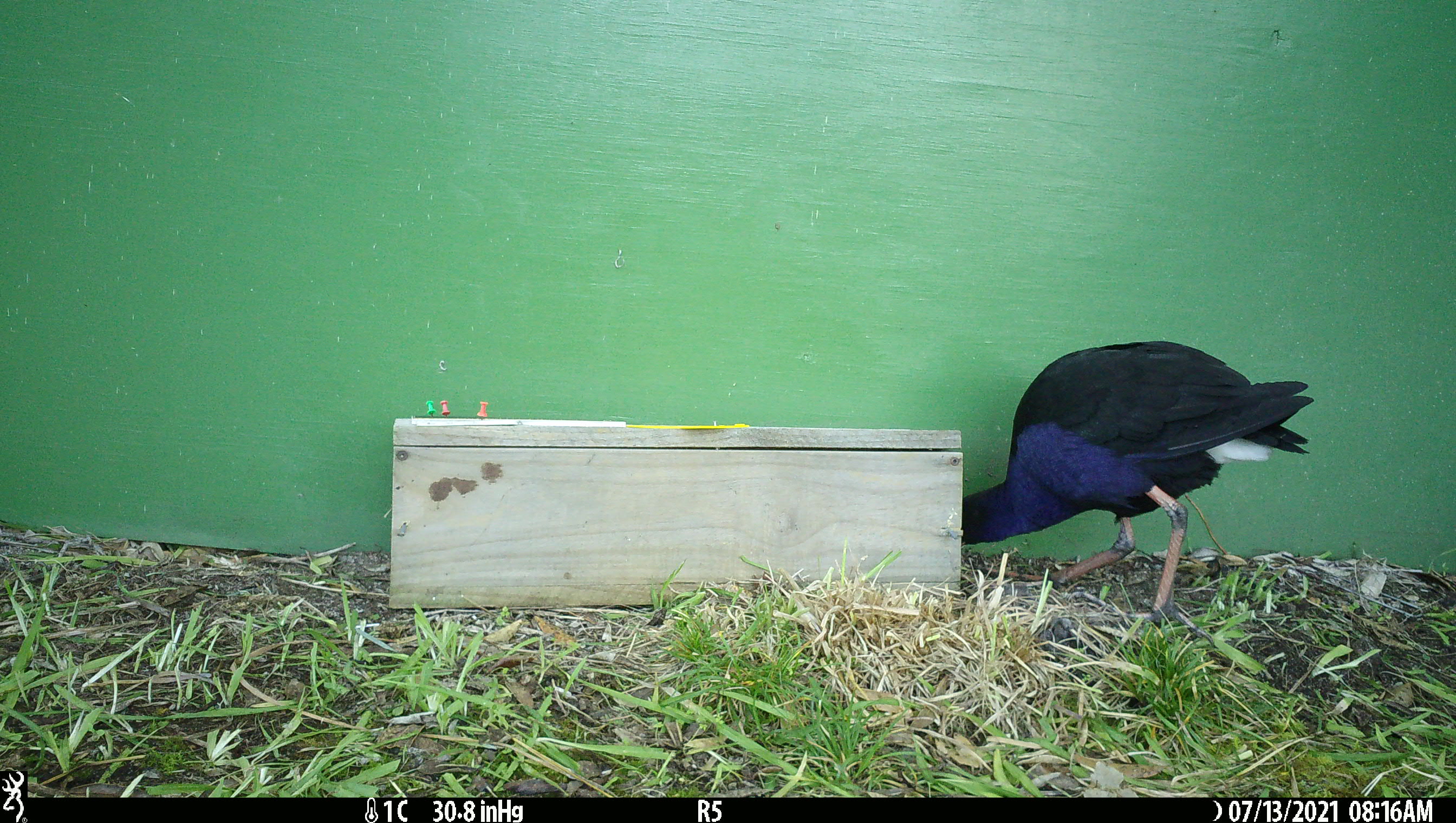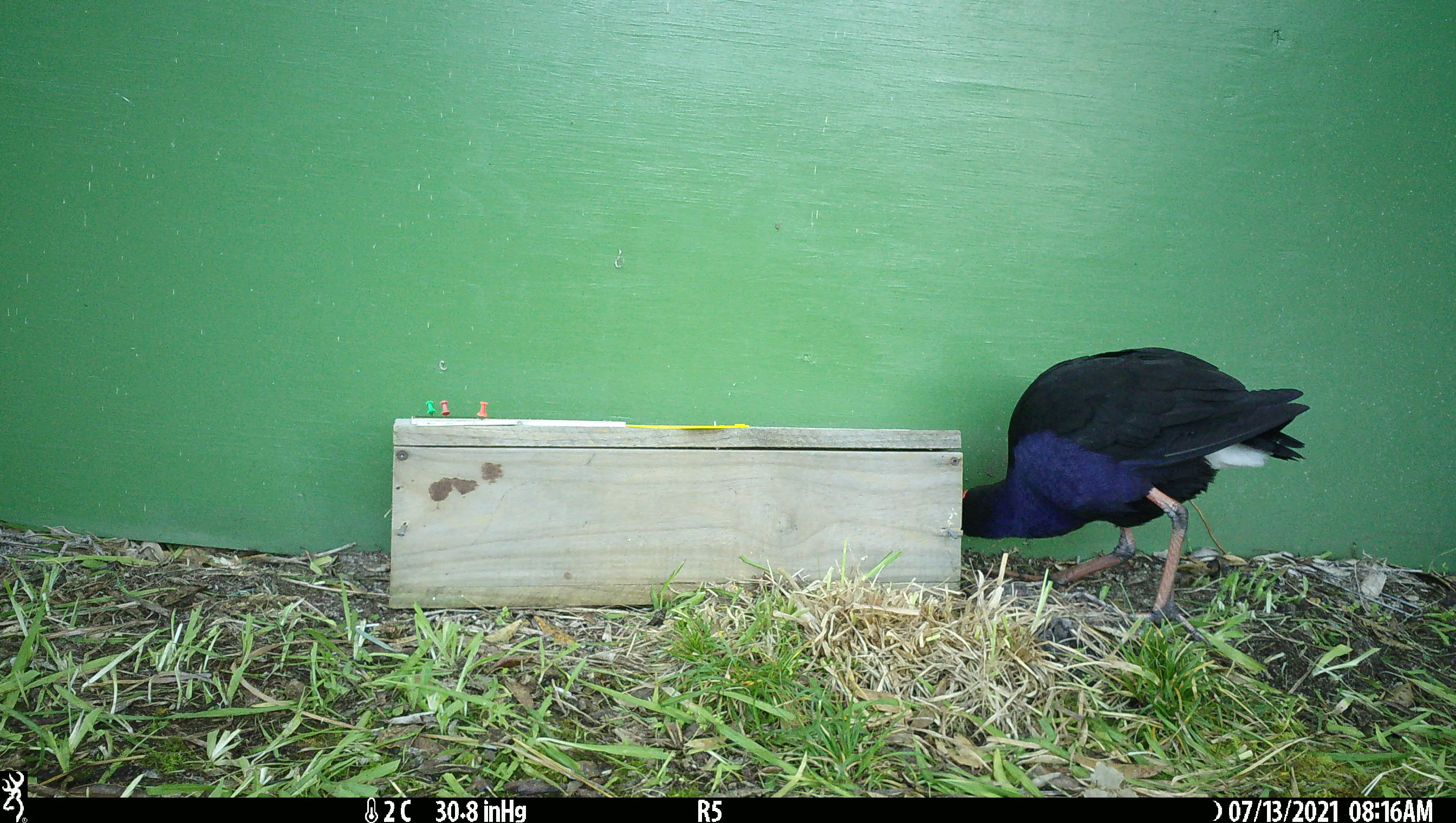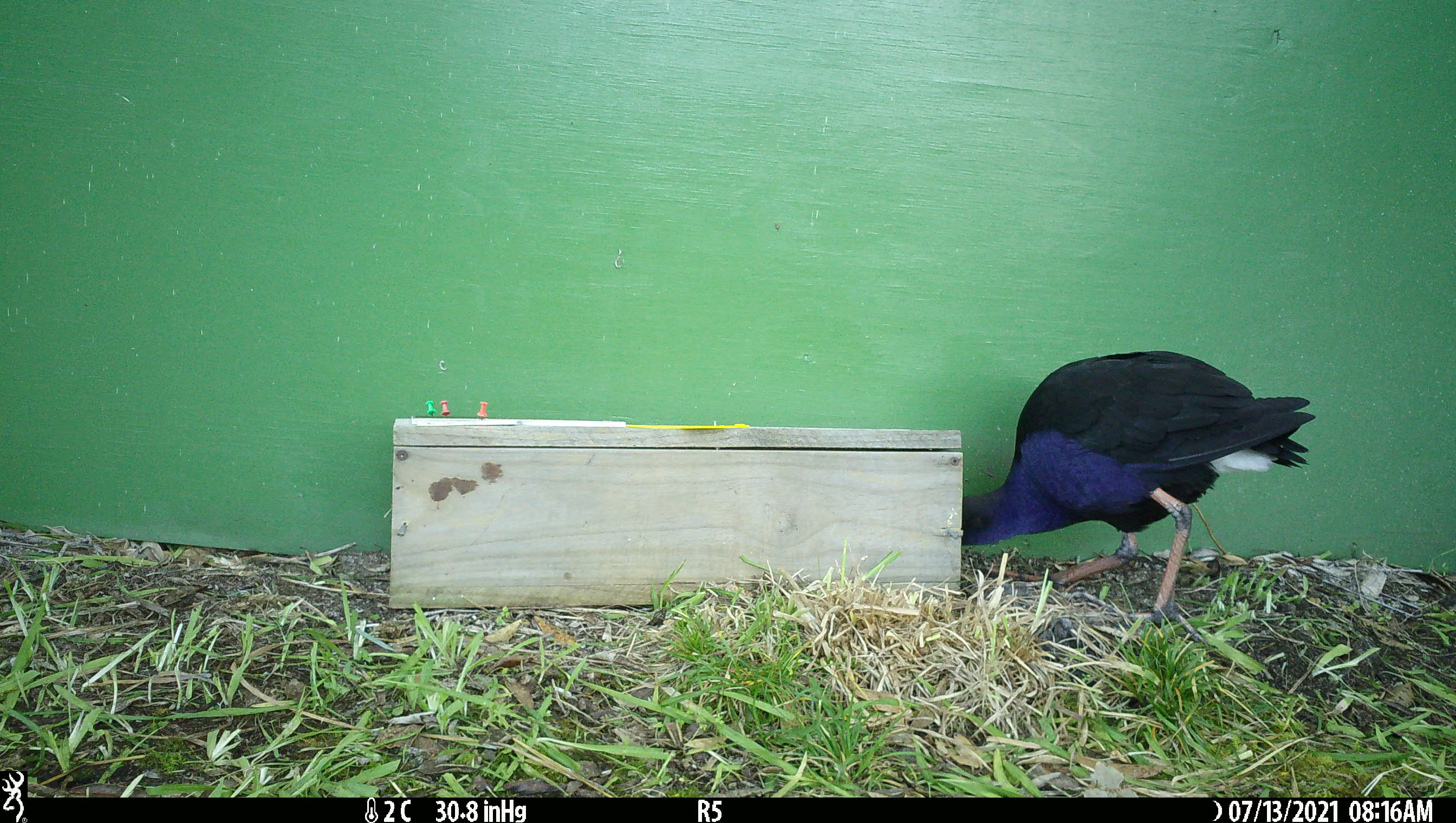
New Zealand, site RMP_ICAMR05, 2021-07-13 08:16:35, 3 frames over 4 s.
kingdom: Animalia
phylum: Chordata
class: Aves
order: Gruiformes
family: Rallidae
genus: Porphyrio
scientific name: Porphyrio melanotus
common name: australasian swamphen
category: pukeko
Pukeko (australasian swamphen) (Porphyrio melanotus).